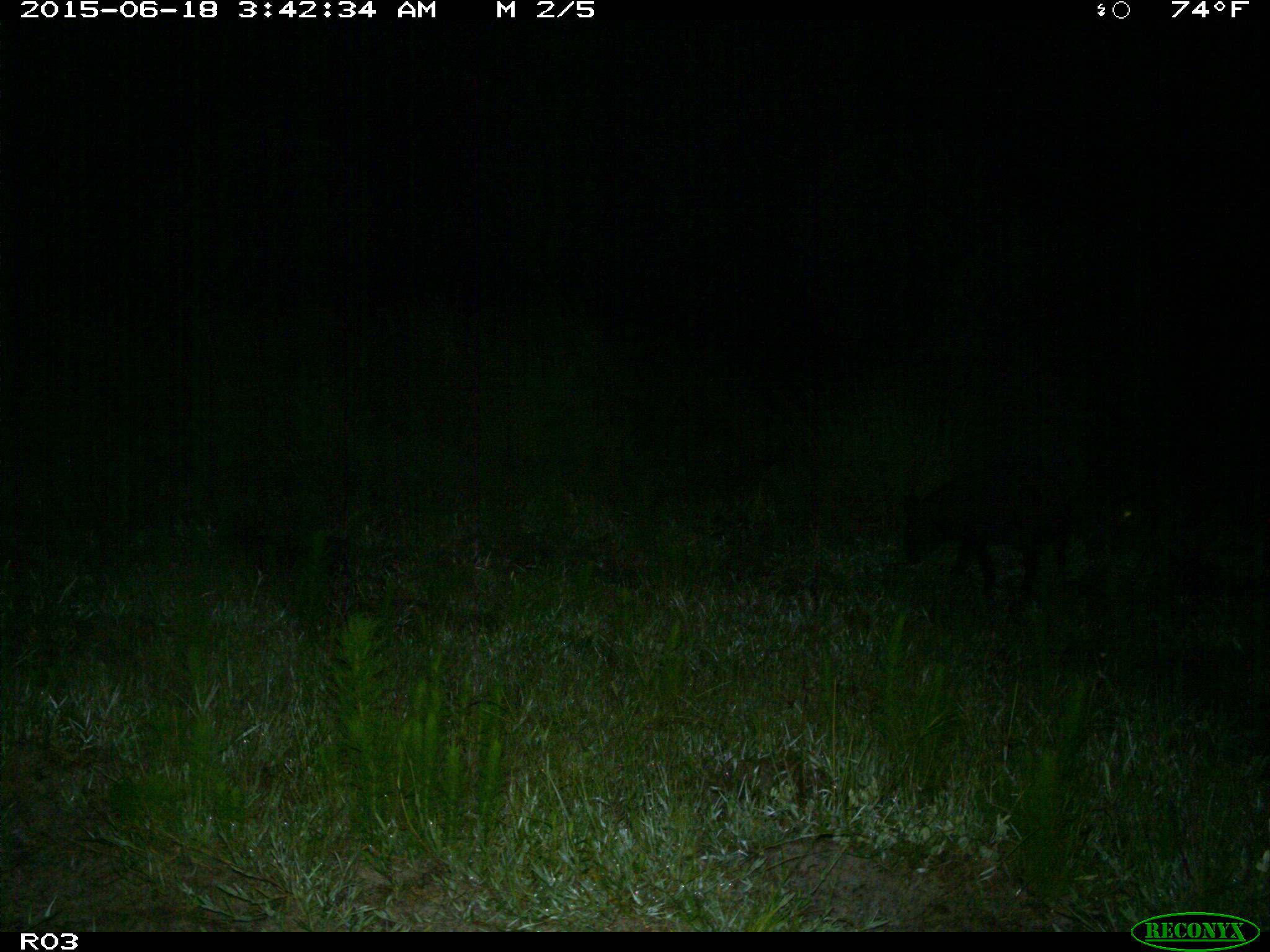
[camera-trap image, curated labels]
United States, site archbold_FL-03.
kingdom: Animalia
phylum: Chordata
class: Mammalia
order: Artiodactyla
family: Suidae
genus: Sus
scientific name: Sus scrofa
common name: wild boar